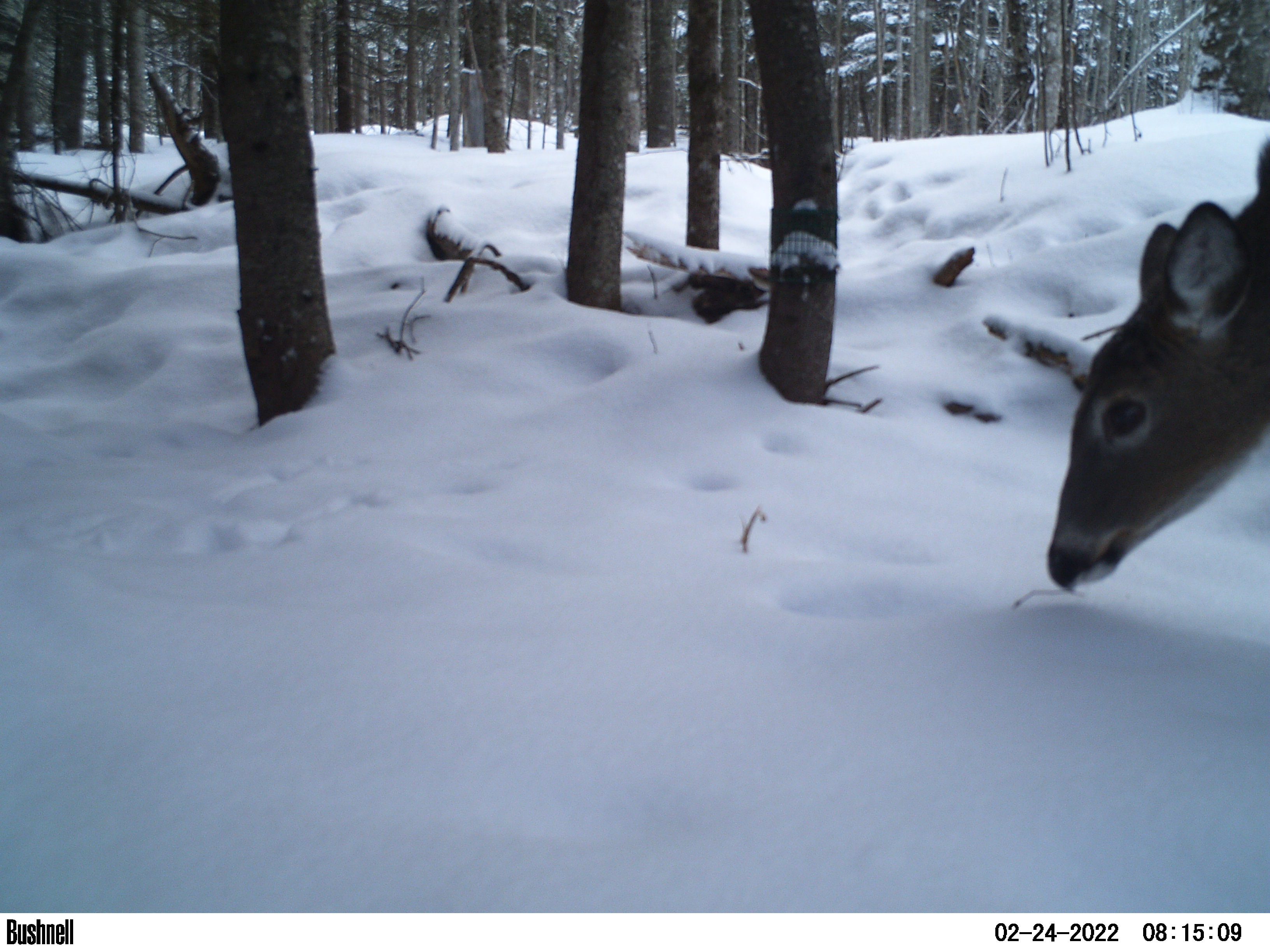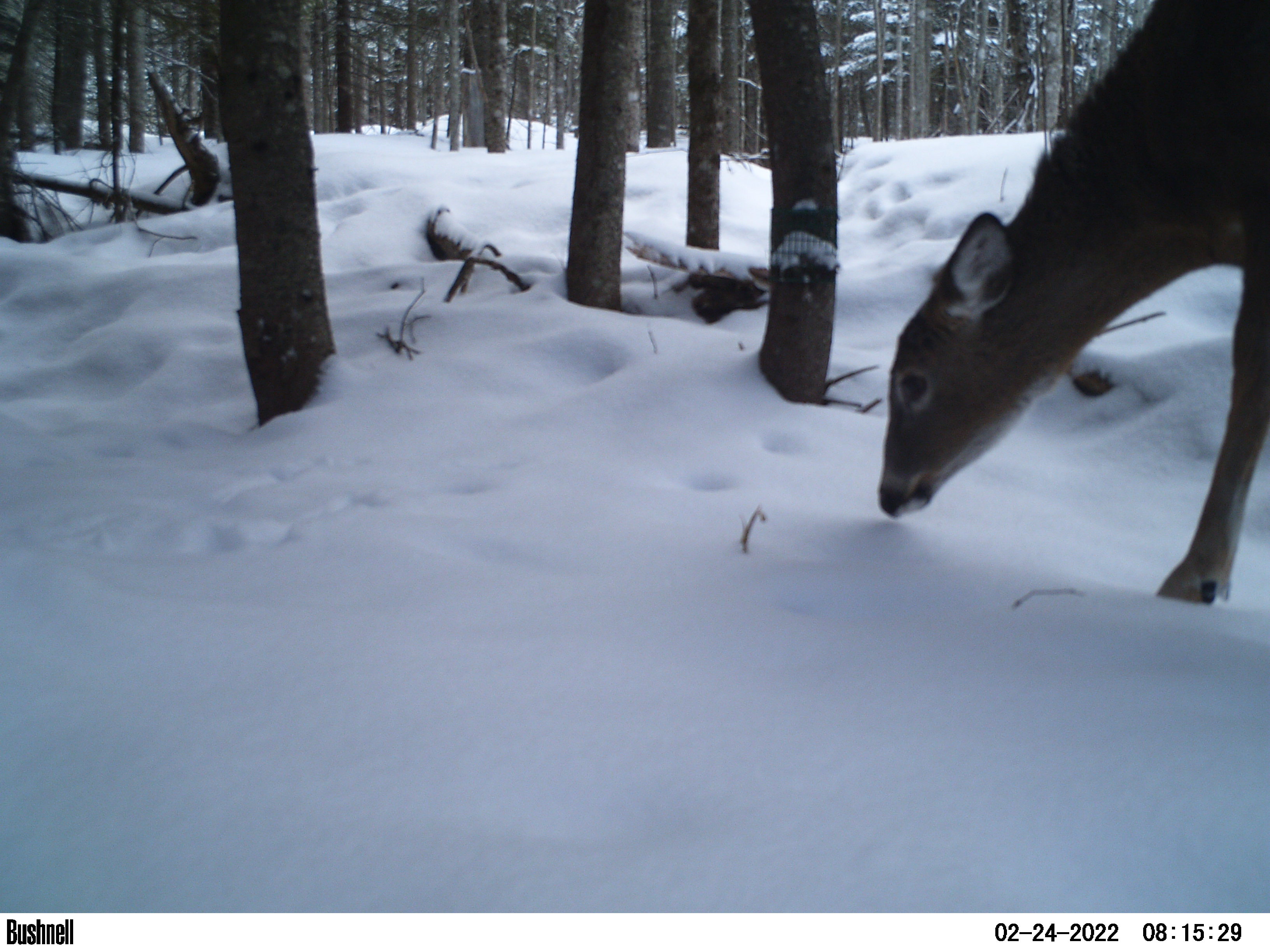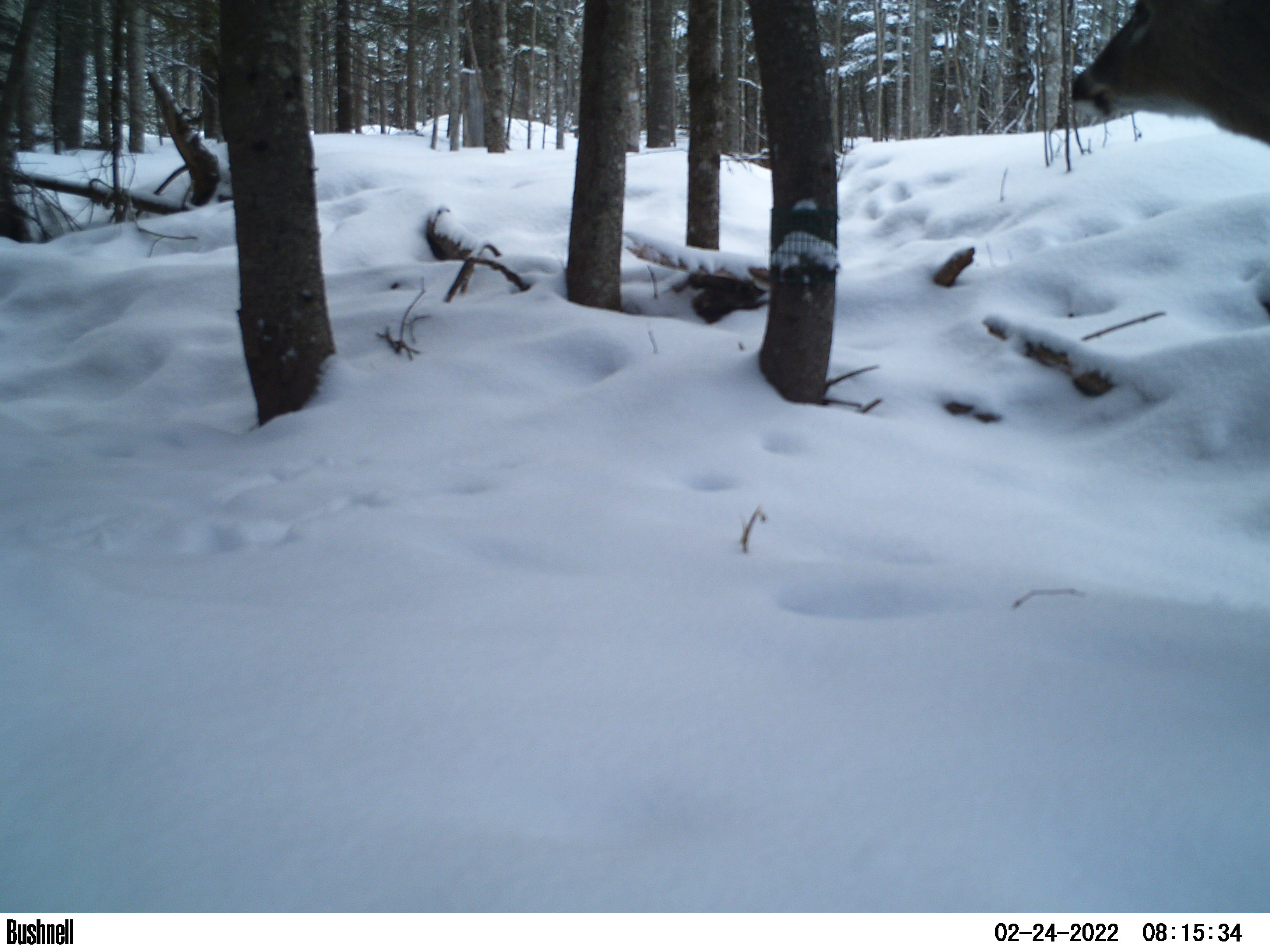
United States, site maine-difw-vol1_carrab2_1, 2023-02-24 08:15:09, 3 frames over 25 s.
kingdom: Animalia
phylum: Chordata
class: Mammalia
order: Artiodactyla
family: Cervidae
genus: Odocoileus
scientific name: Odocoileus virginianus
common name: white-tailed deer